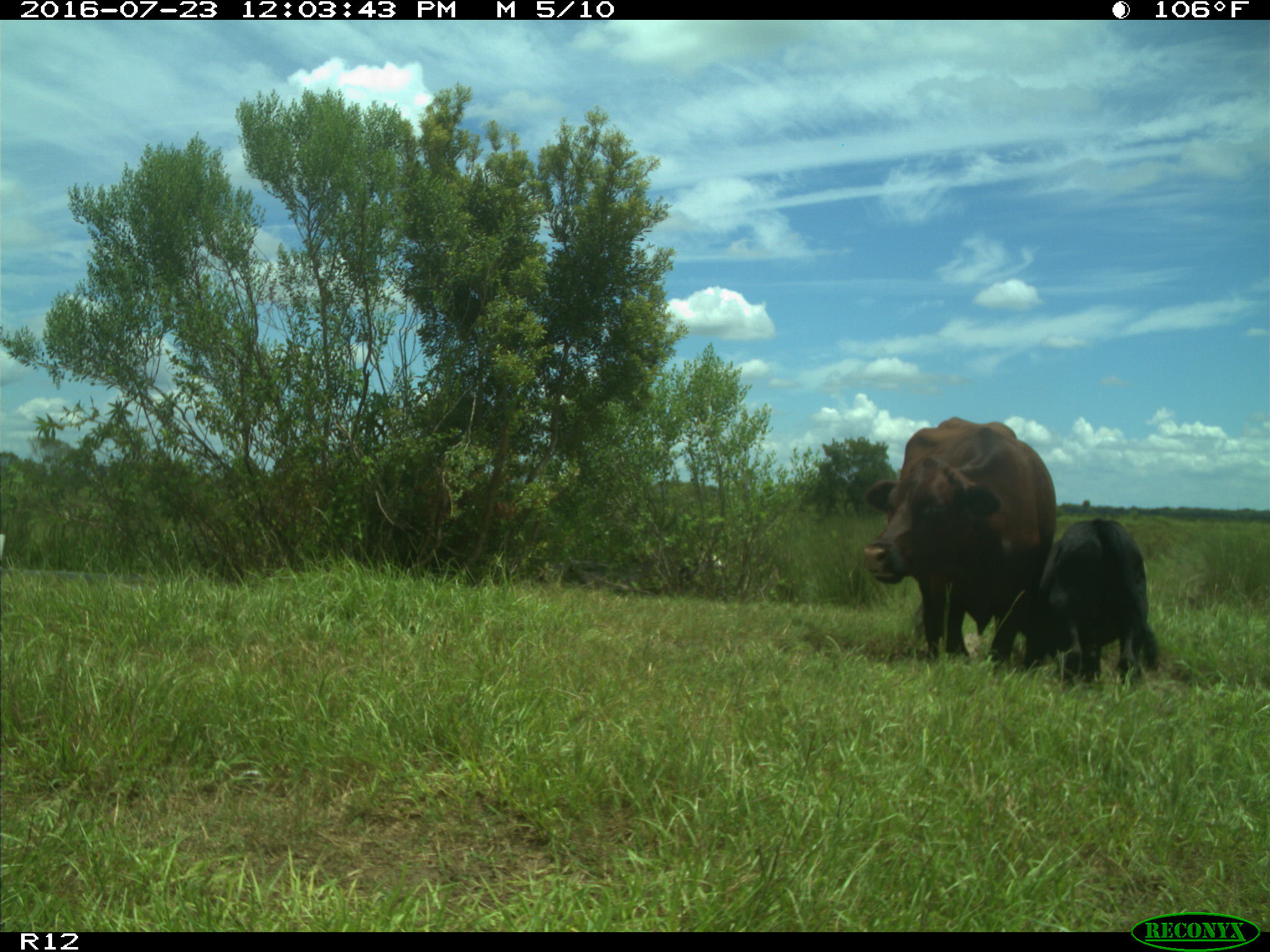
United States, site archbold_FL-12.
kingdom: Animalia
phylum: Chordata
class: Mammalia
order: Artiodactyla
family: Bovidae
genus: Bos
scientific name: Bos taurus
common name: domestic cow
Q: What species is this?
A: Bos taurus (domestic cow).